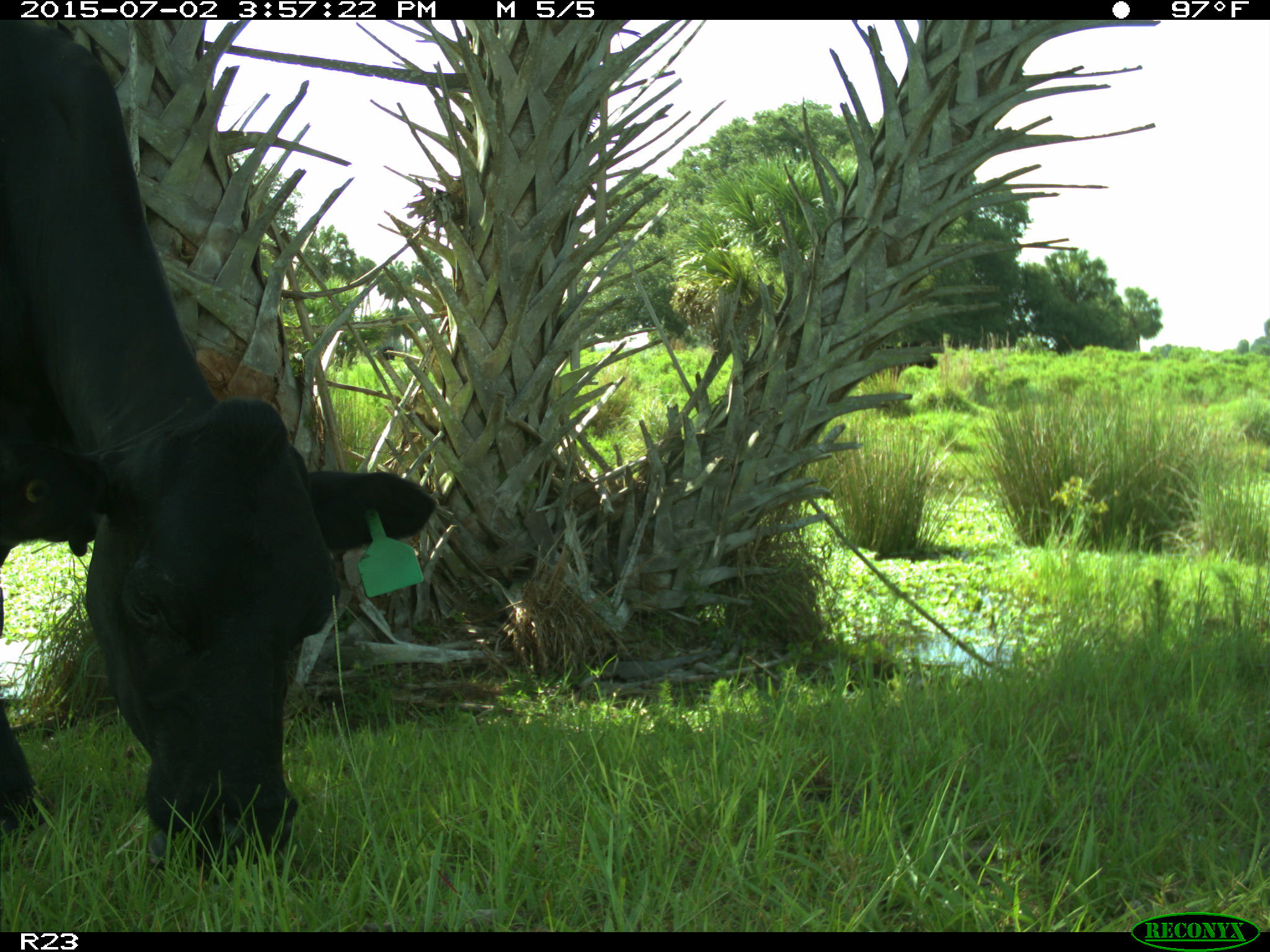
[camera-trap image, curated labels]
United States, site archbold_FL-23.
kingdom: Animalia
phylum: Chordata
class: Mammalia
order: Artiodactyla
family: Bovidae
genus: Bos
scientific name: Bos taurus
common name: domestic cow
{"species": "Bos taurus (domestic cow)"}